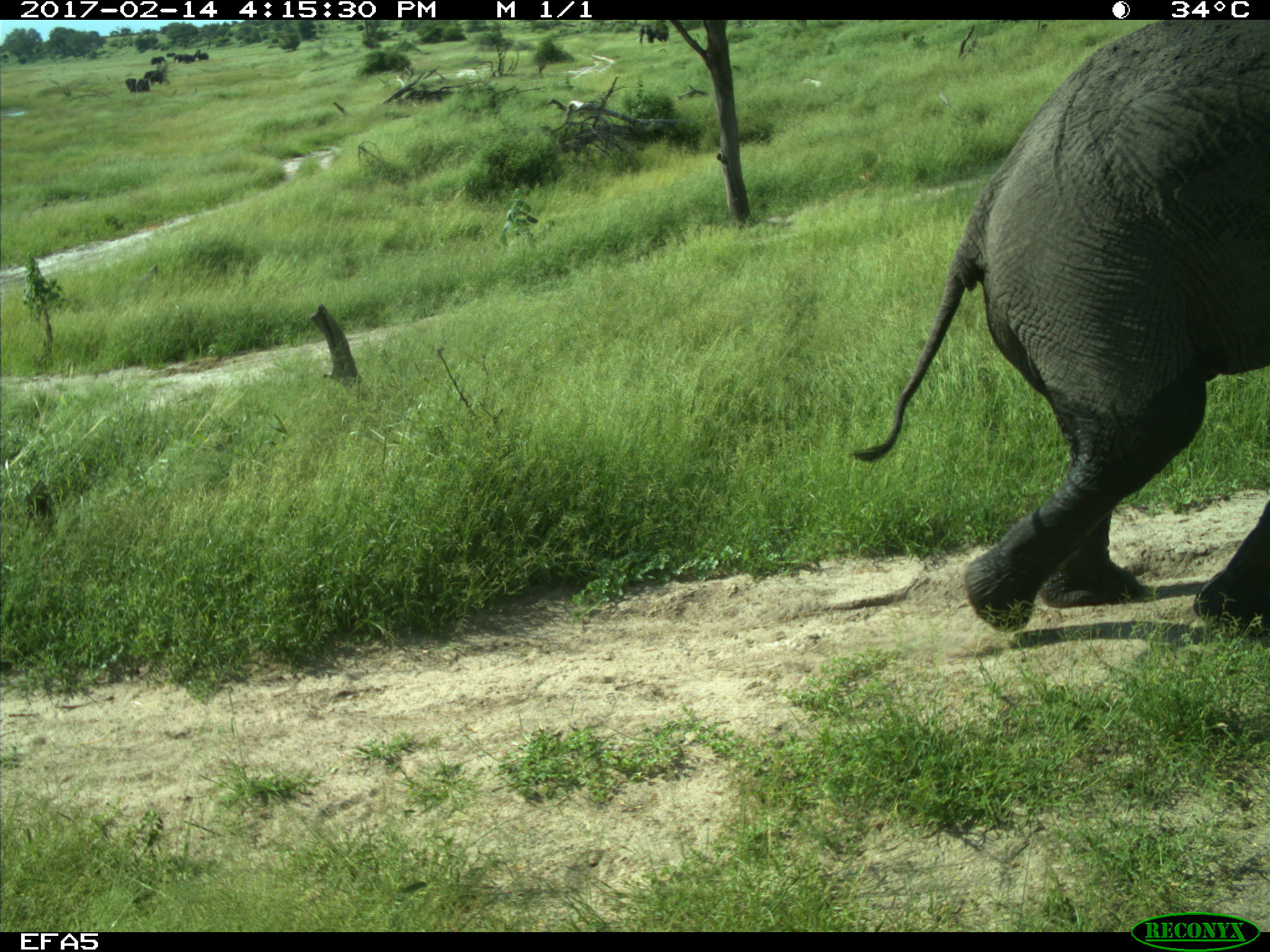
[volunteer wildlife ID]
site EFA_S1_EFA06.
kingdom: Animalia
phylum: Chordata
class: Mammalia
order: Proboscidea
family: Elephantidae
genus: Loxodonta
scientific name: Loxodonta africana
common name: african bush elephant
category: elephant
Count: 1.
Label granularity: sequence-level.